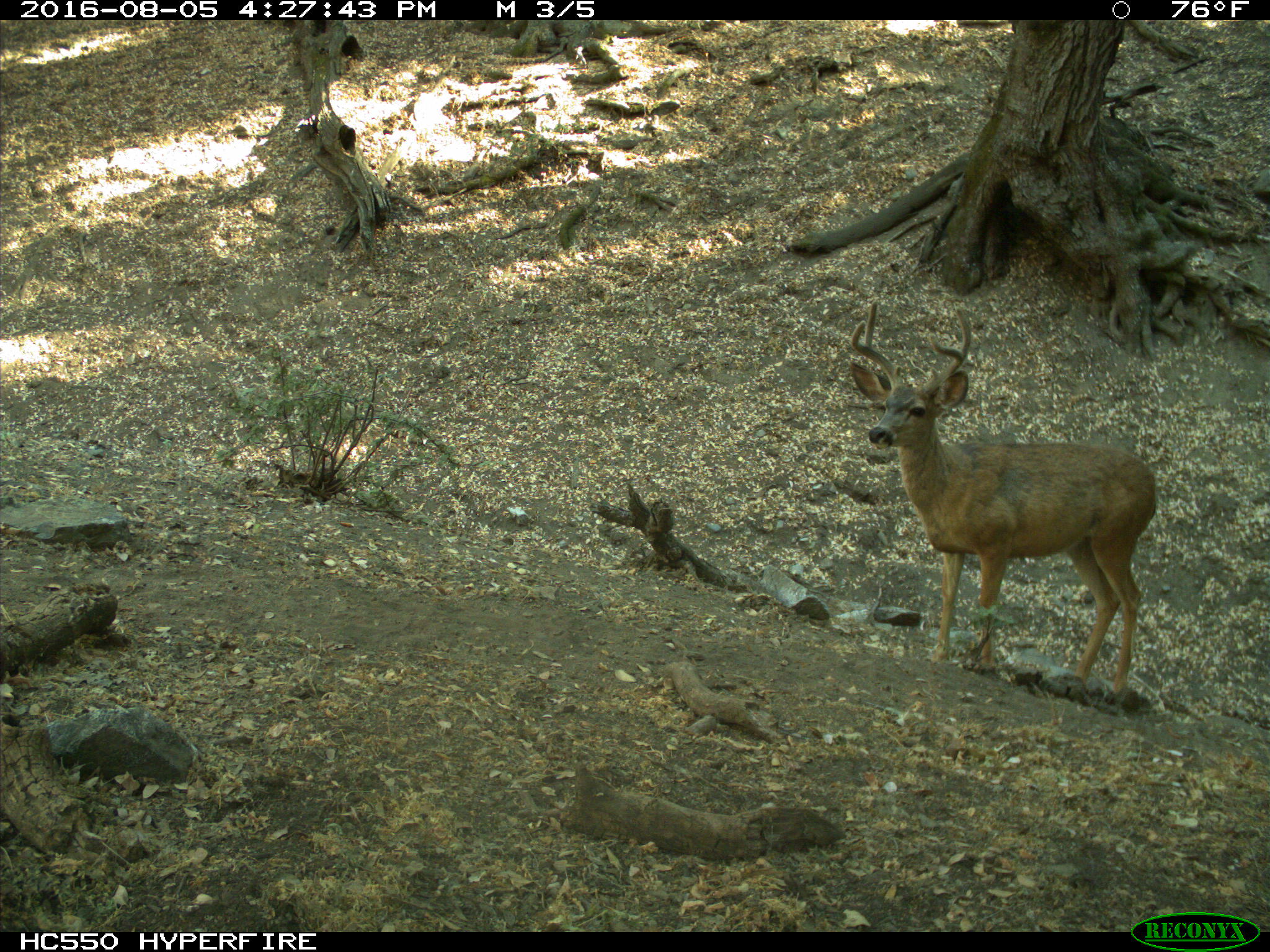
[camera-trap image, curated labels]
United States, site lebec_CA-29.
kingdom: Animalia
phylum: Chordata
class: Mammalia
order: Artiodactyla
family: Cervidae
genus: Odocoileus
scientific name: Odocoileus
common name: deer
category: unidentified deer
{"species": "unidentified deer (deer) (Odocoileus)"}